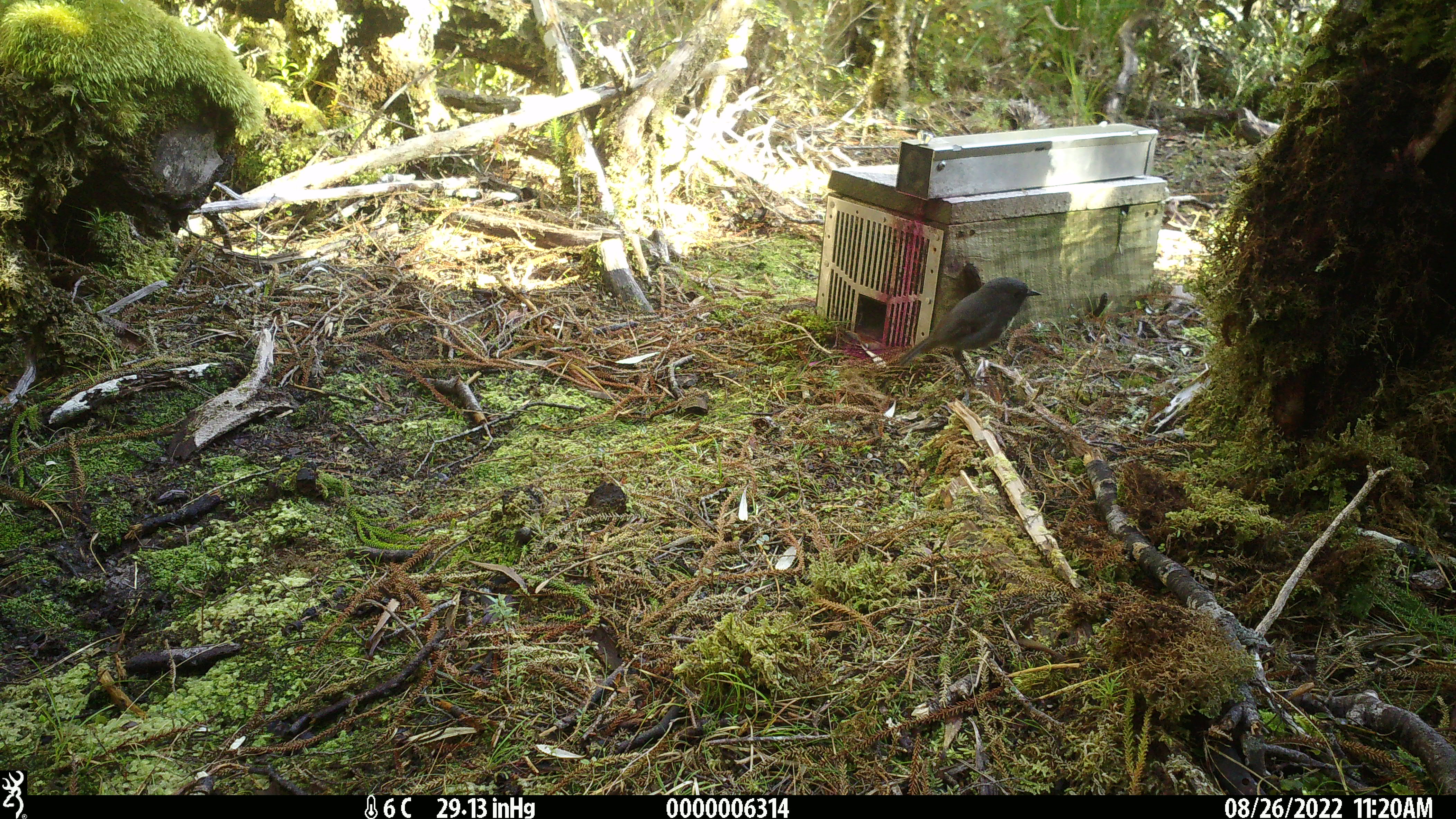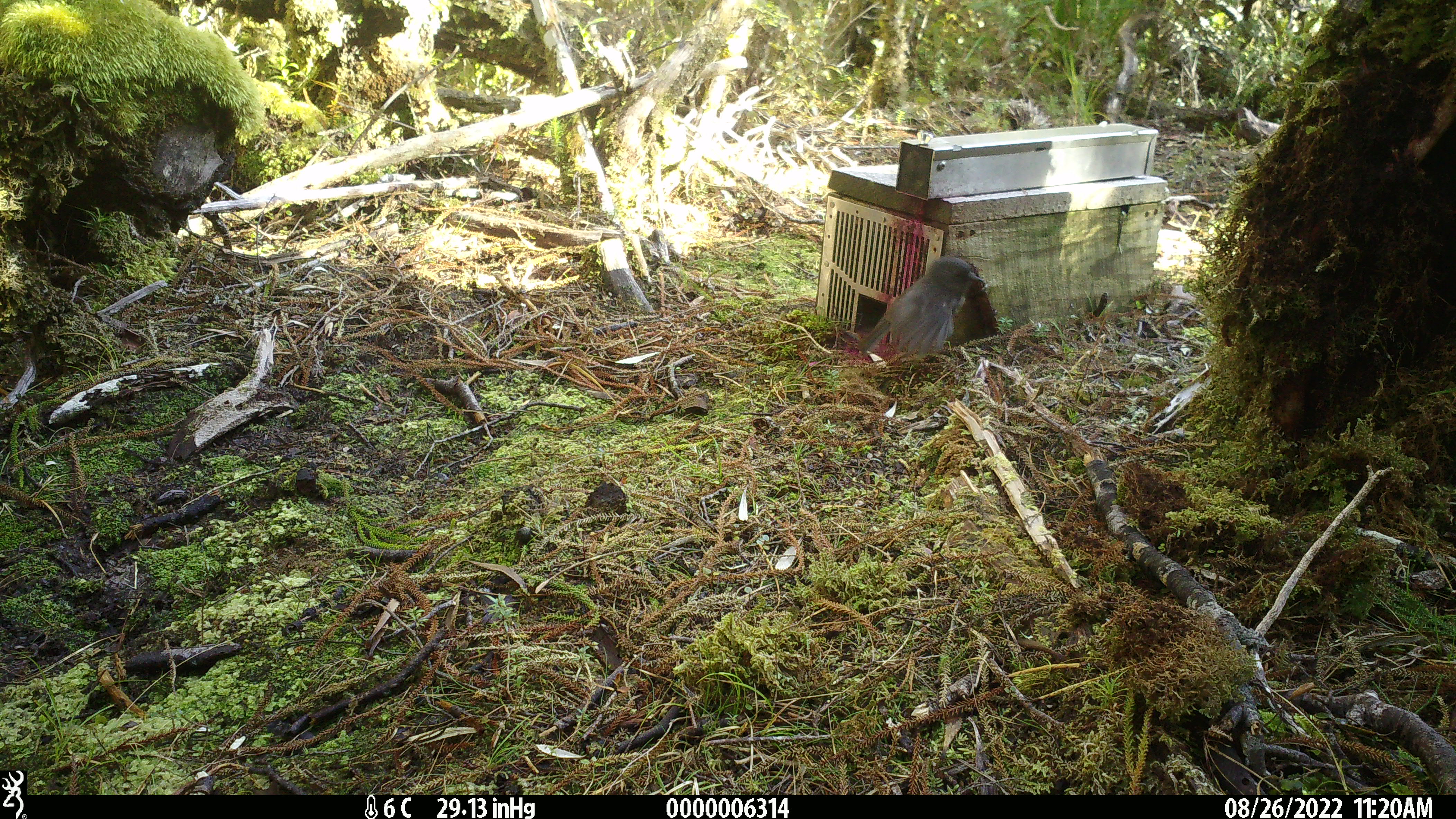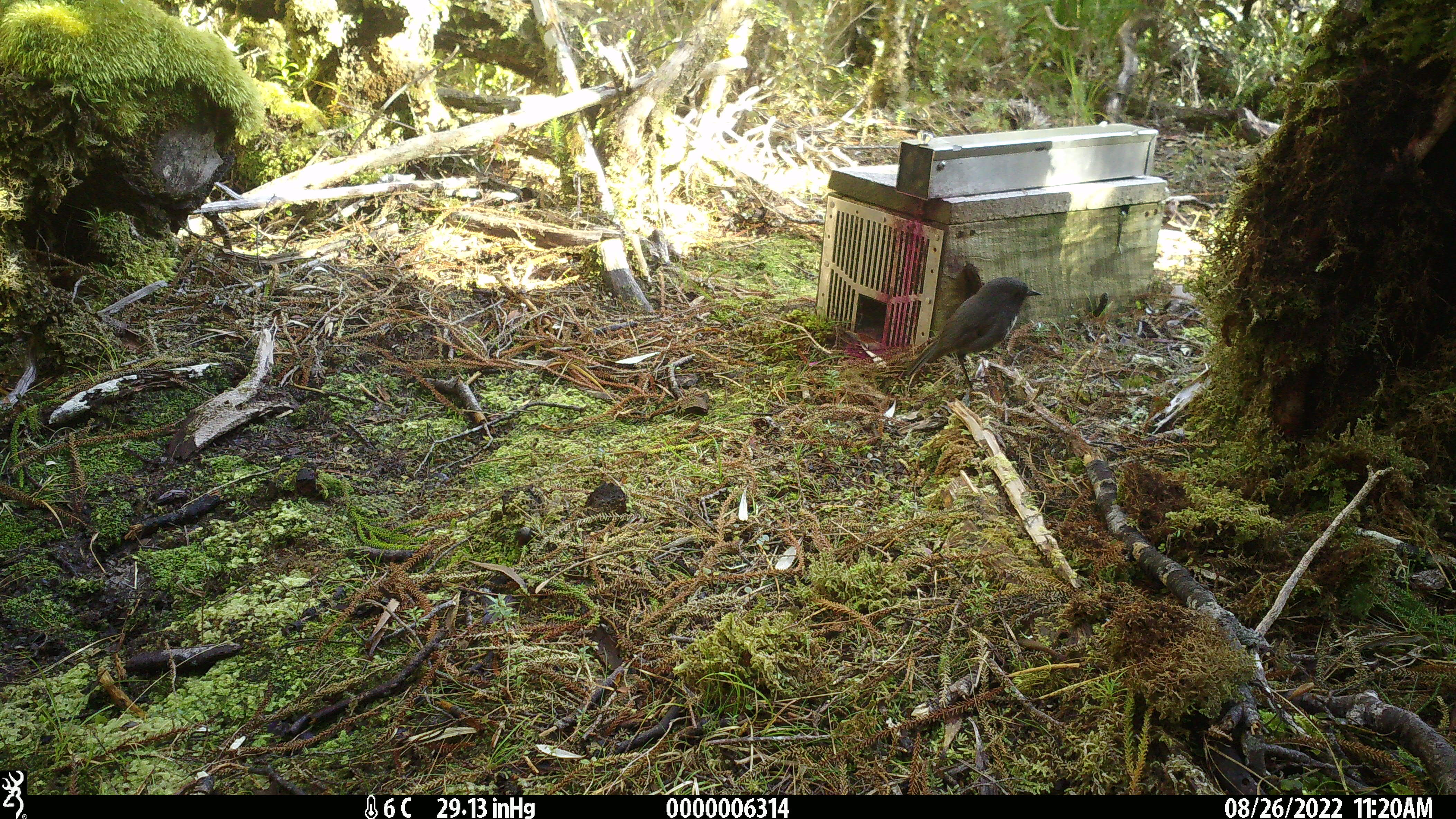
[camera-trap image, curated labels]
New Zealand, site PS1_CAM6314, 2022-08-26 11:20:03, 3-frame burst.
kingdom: Animalia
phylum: Chordata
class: Aves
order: Passeriformes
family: Petroicidae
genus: Petroica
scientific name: Petroica australis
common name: new zealand robin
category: robin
Robin (new zealand robin) (Petroica australis).